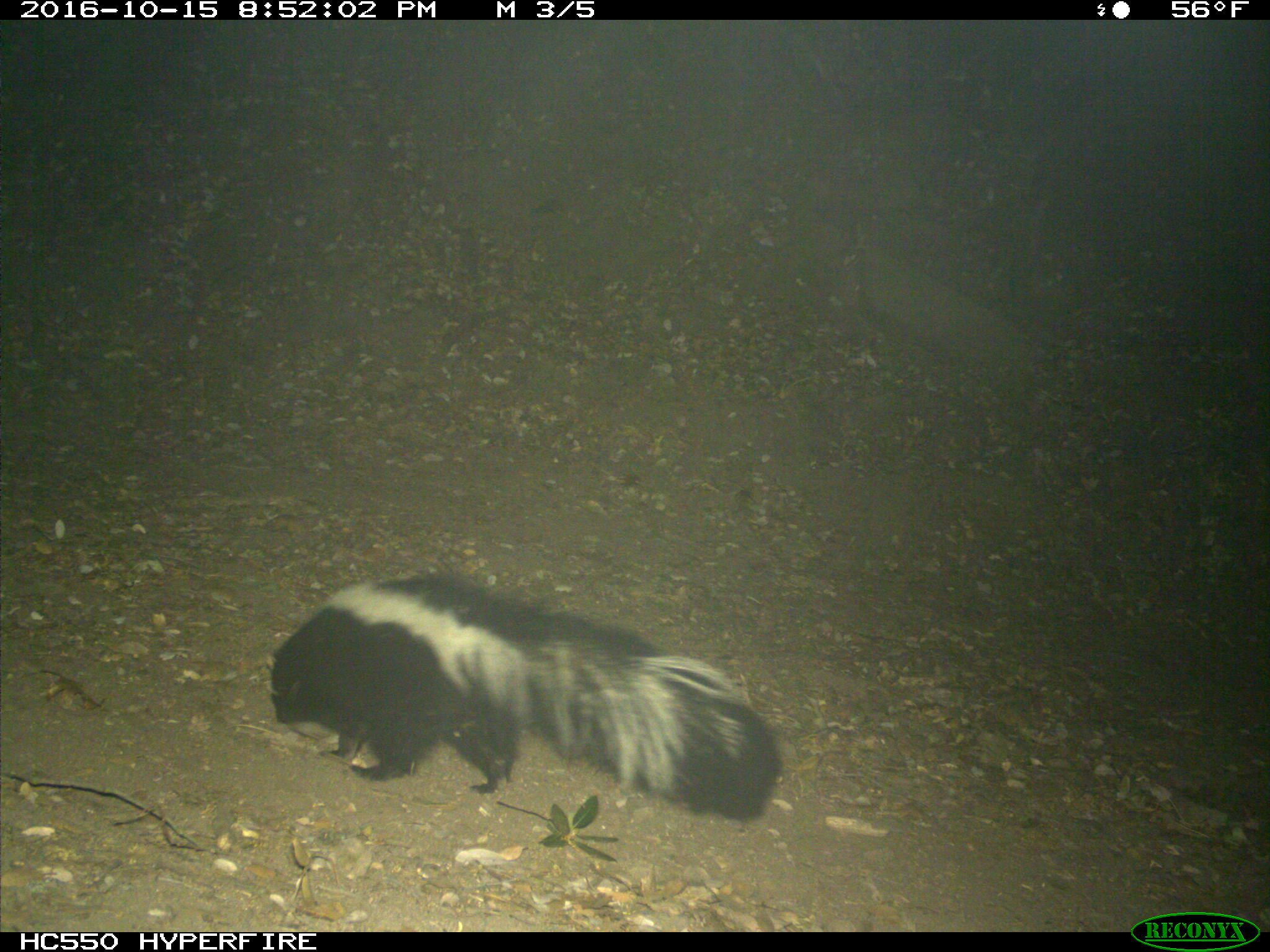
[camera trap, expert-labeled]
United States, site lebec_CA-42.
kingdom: Animalia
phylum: Chordata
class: Mammalia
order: Carnivora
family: Mephitidae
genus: Mephitis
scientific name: Mephitis mephitis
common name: striped skunk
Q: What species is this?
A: Mephitis mephitis (striped skunk).